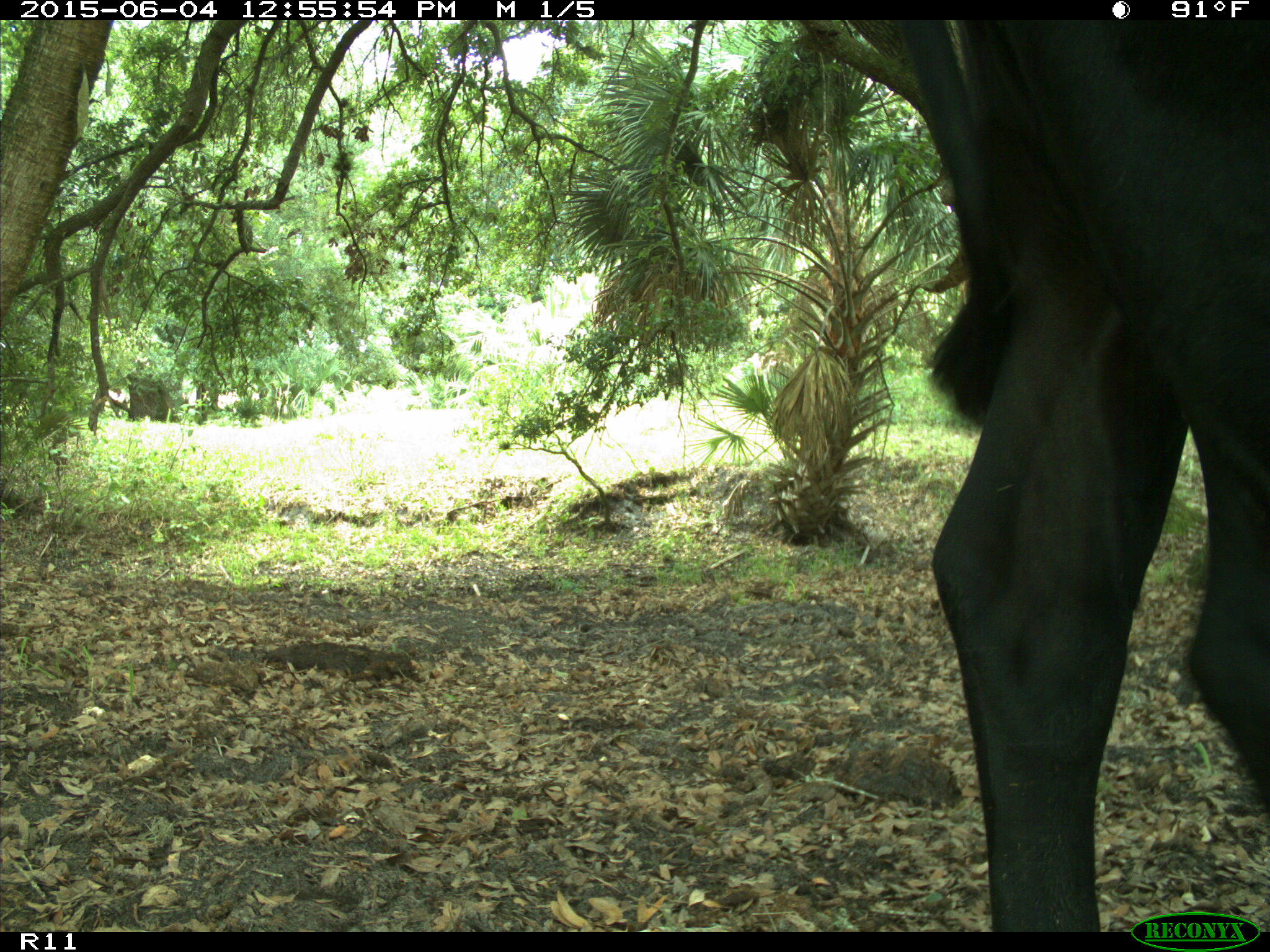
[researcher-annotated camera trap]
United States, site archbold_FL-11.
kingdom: Animalia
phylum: Chordata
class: Mammalia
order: Artiodactyla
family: Bovidae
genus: Bos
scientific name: Bos taurus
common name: domestic cow